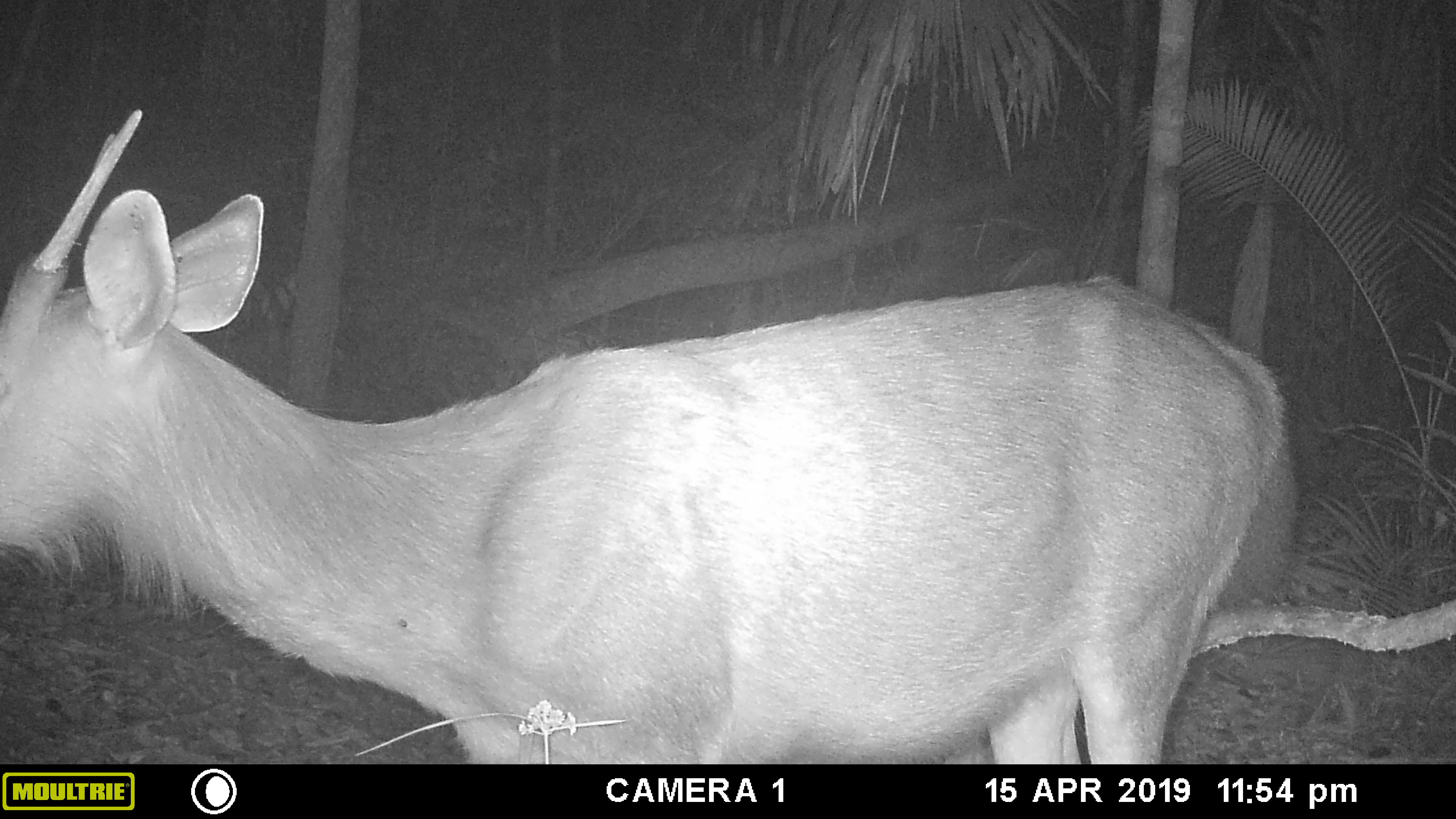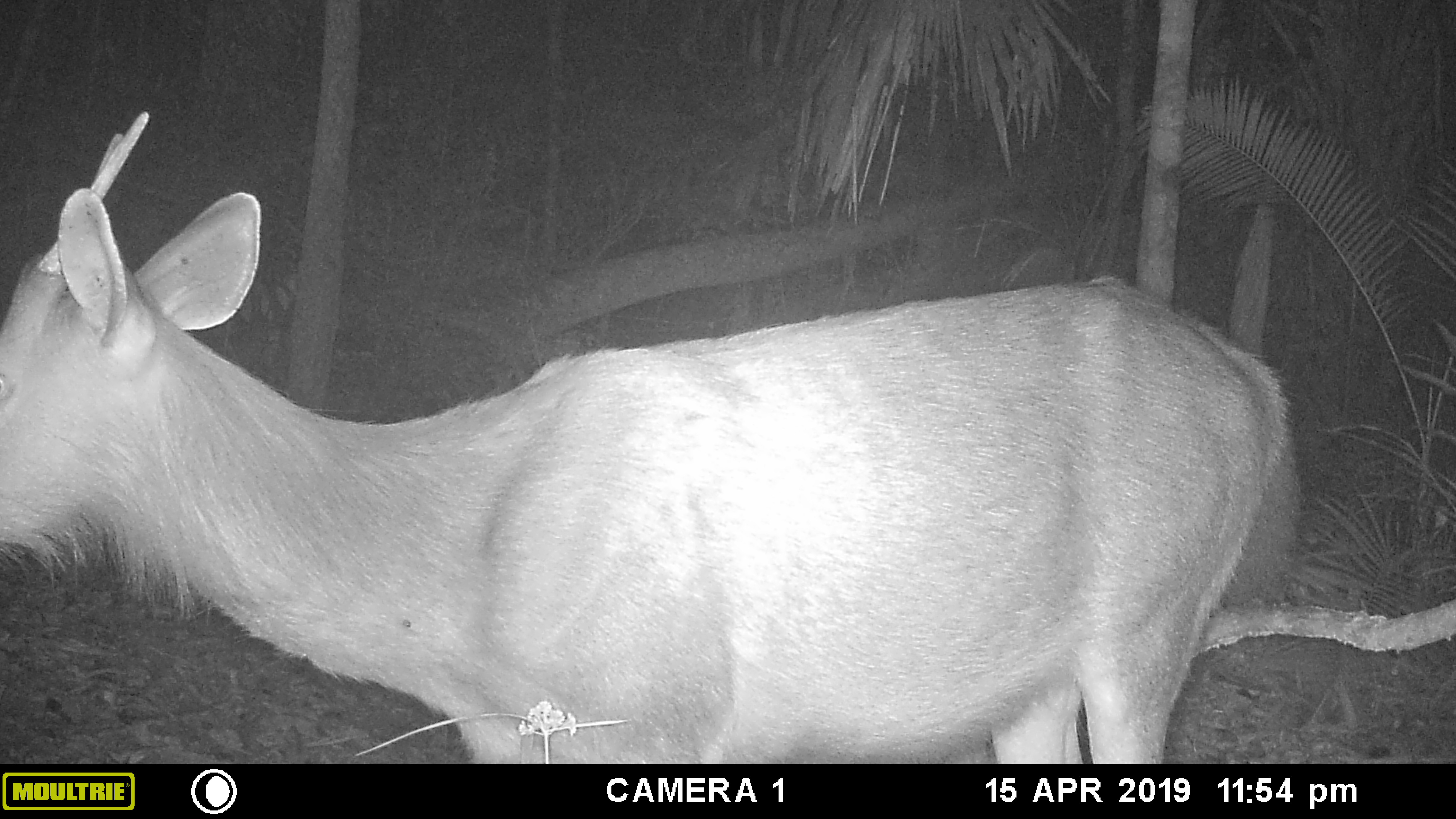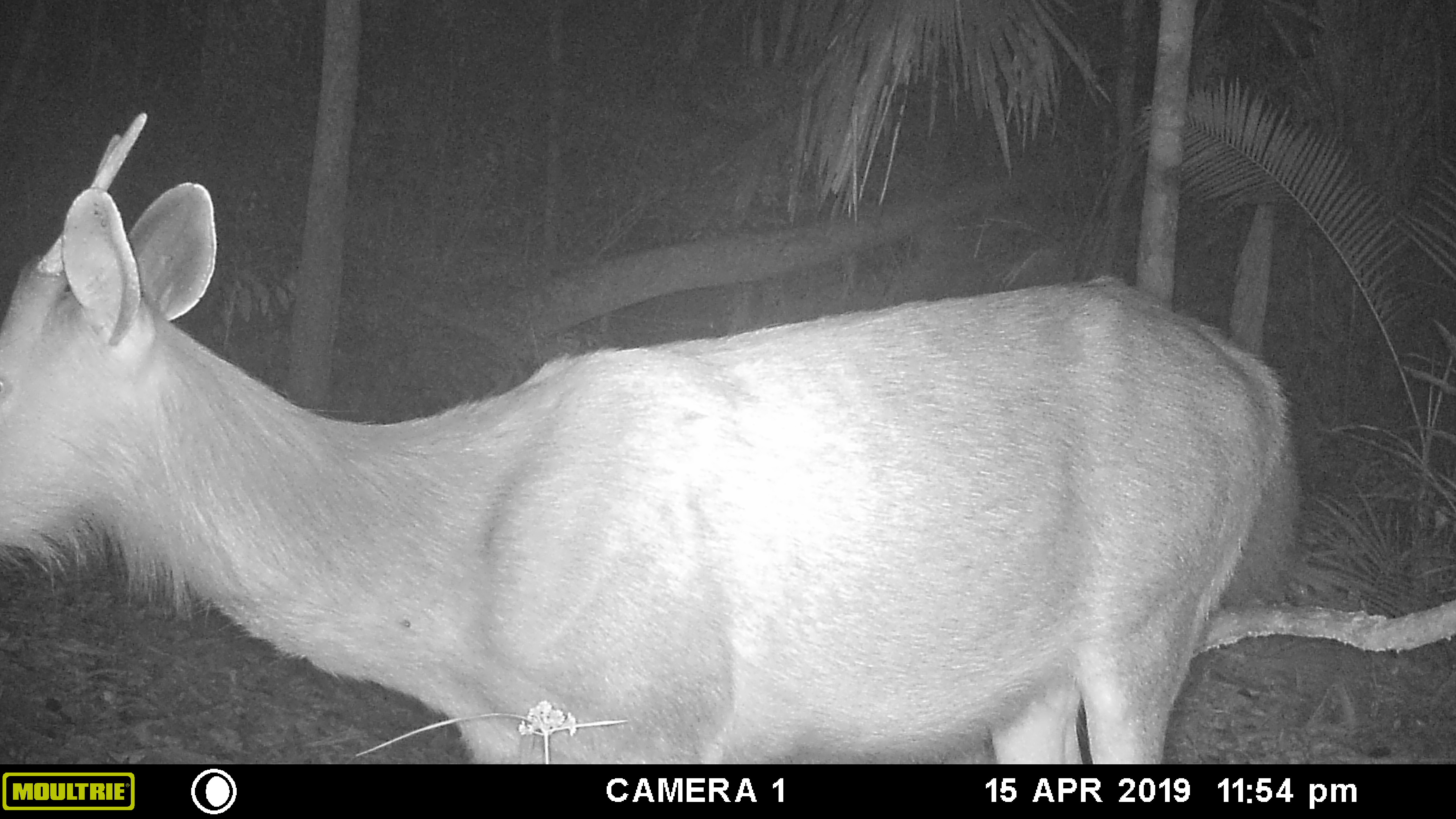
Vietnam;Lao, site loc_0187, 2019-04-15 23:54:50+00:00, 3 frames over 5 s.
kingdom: Animalia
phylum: Chordata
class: Mammalia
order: Artiodactyla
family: Cervidae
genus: Rusa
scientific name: Rusa unicolor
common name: sambar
Sambar (Rusa unicolor). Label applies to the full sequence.